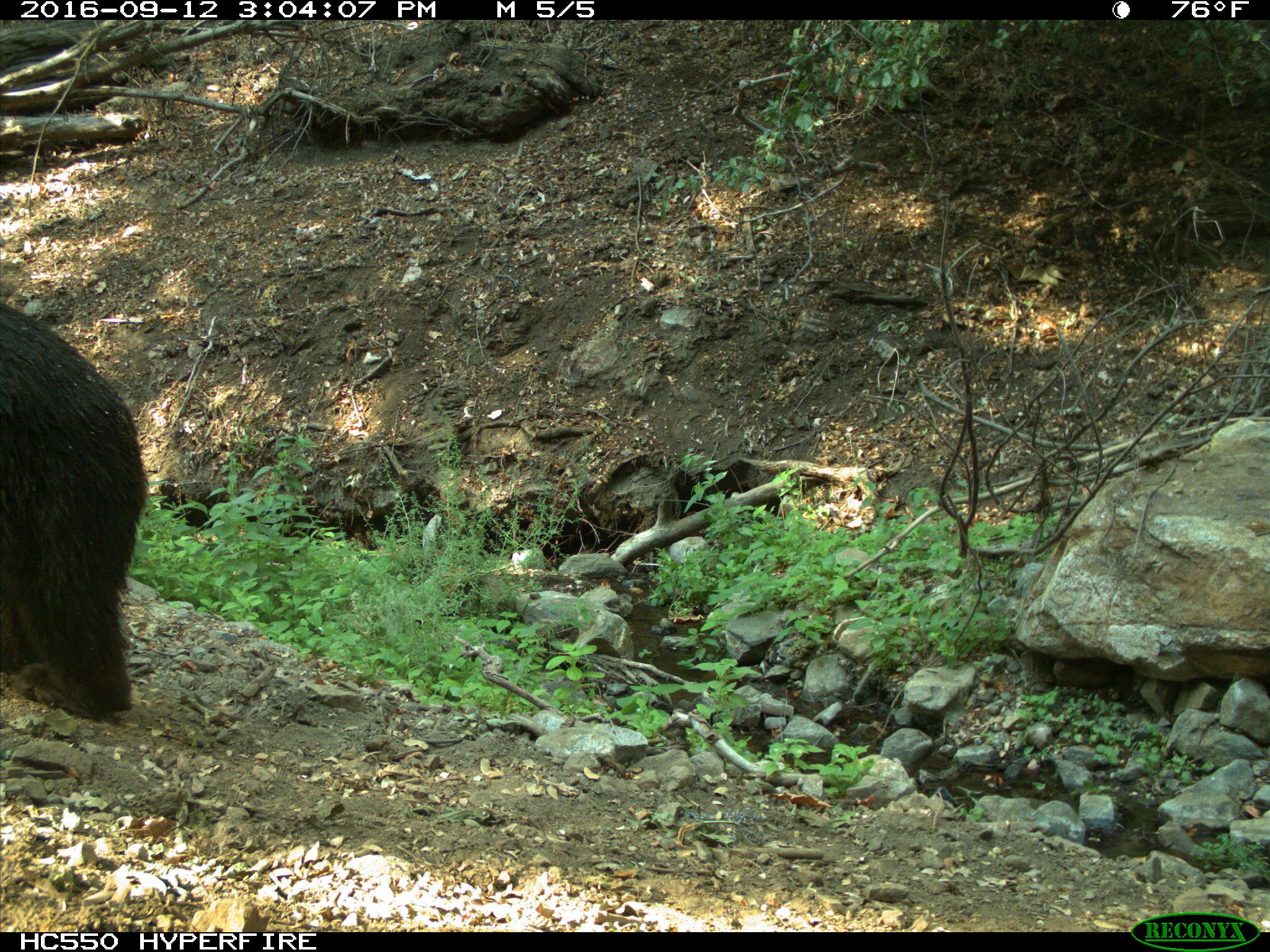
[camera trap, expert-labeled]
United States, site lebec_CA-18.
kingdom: Animalia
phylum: Chordata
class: Mammalia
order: Carnivora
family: Ursidae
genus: Ursus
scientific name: Ursus americanus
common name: american black bear